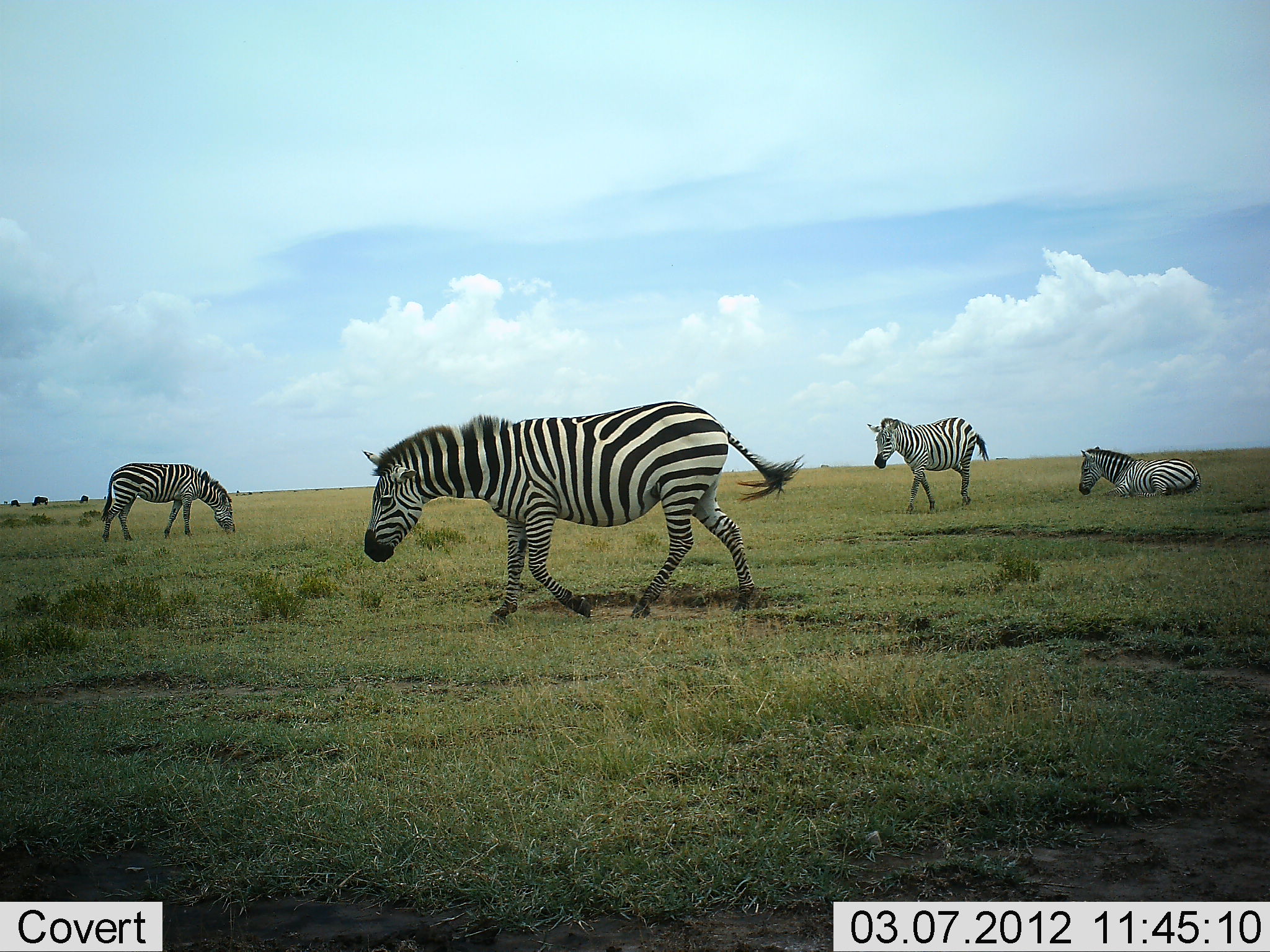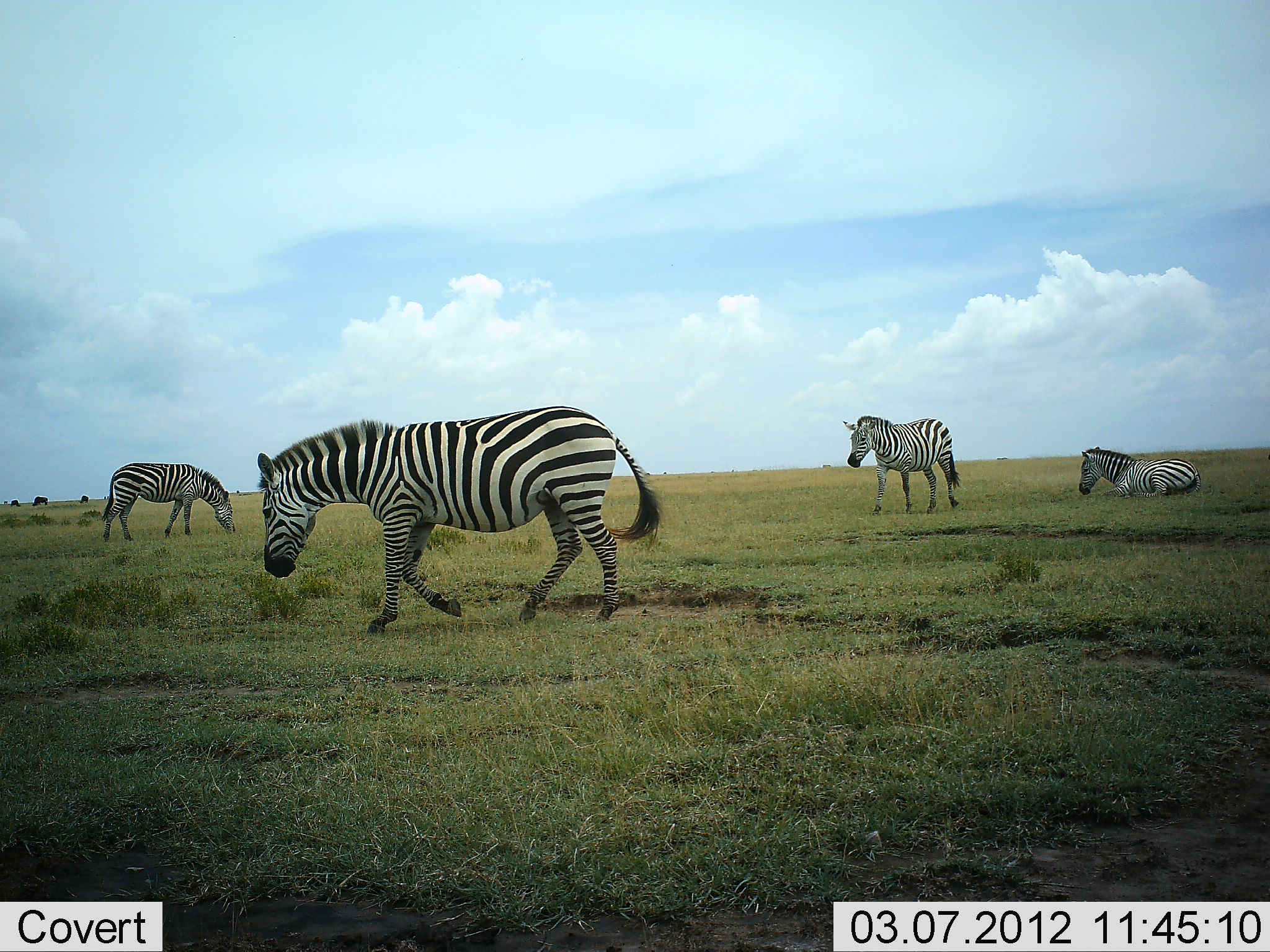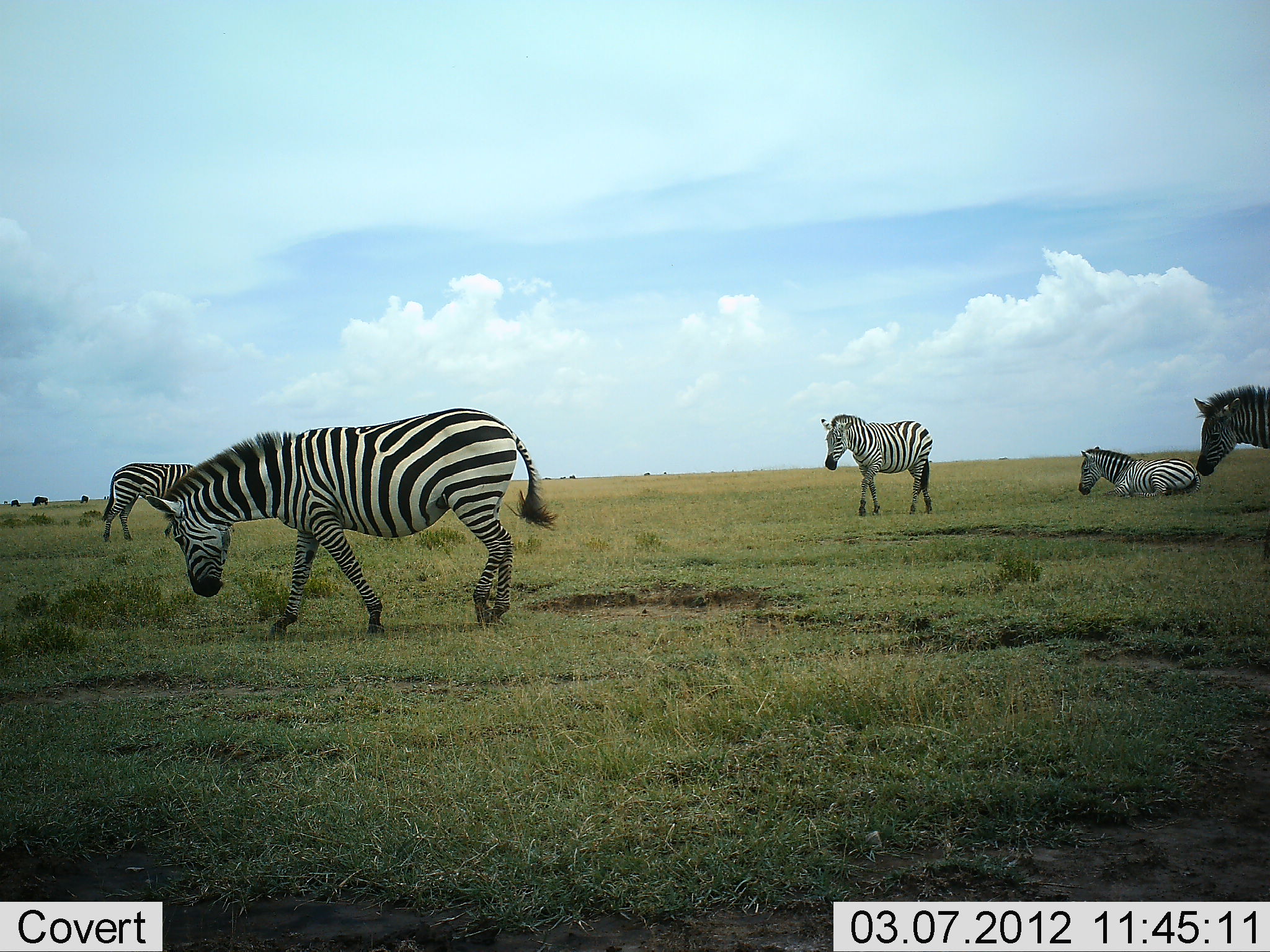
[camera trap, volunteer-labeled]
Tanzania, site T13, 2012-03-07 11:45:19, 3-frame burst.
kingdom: Animalia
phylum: Chordata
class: Mammalia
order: Perissodactyla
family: Equidae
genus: Equus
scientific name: Equus quagga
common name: plains zebra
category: zebra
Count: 5.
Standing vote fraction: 57%.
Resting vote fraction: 74%.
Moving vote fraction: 83%.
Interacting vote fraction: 4%.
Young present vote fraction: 0%.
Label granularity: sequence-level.